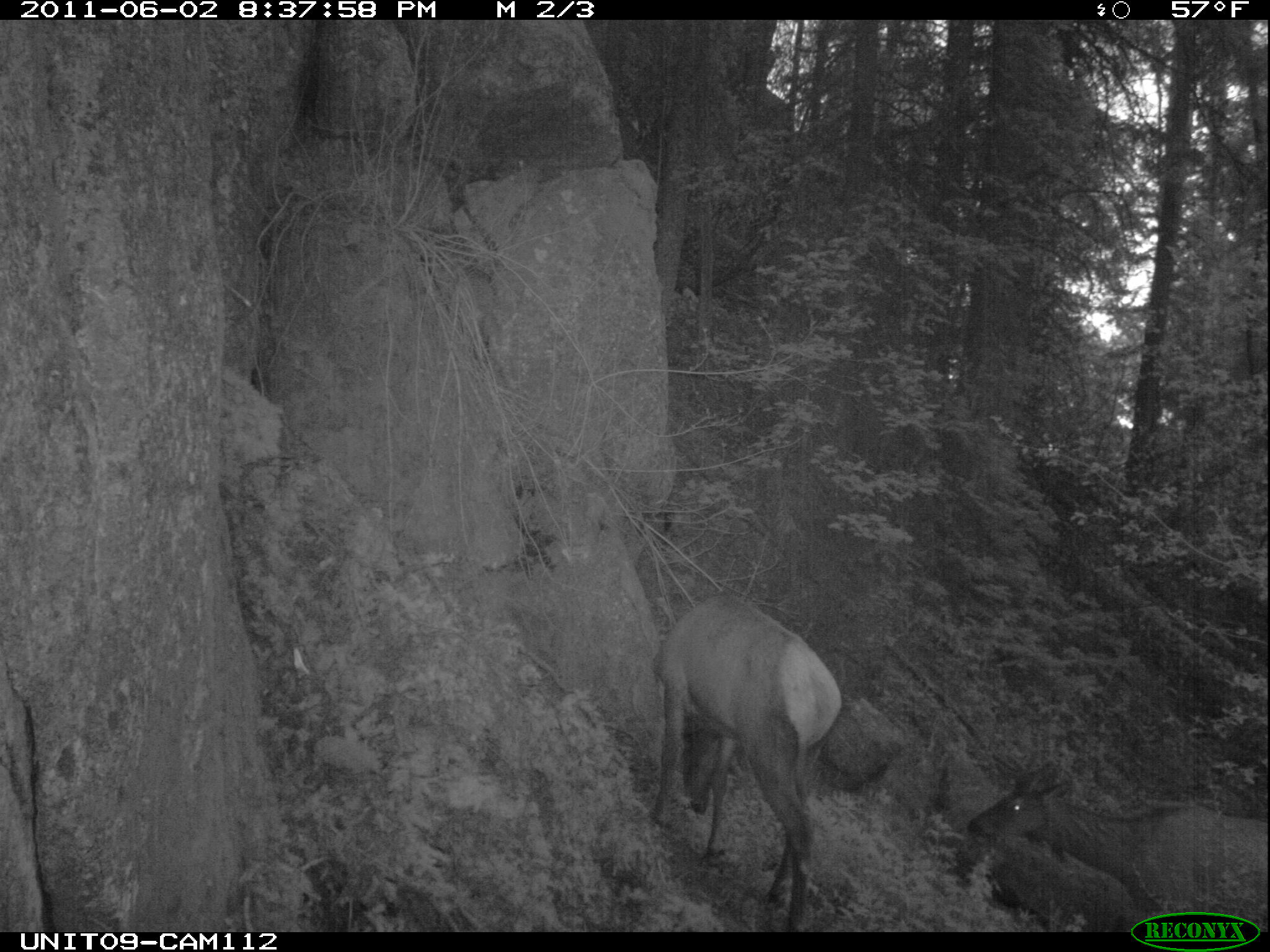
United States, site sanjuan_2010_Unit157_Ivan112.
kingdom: Animalia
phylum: Chordata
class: Mammalia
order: Artiodactyla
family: Cervidae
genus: Cervus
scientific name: Cervus elaphus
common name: red deer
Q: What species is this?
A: Cervus elaphus (red deer).